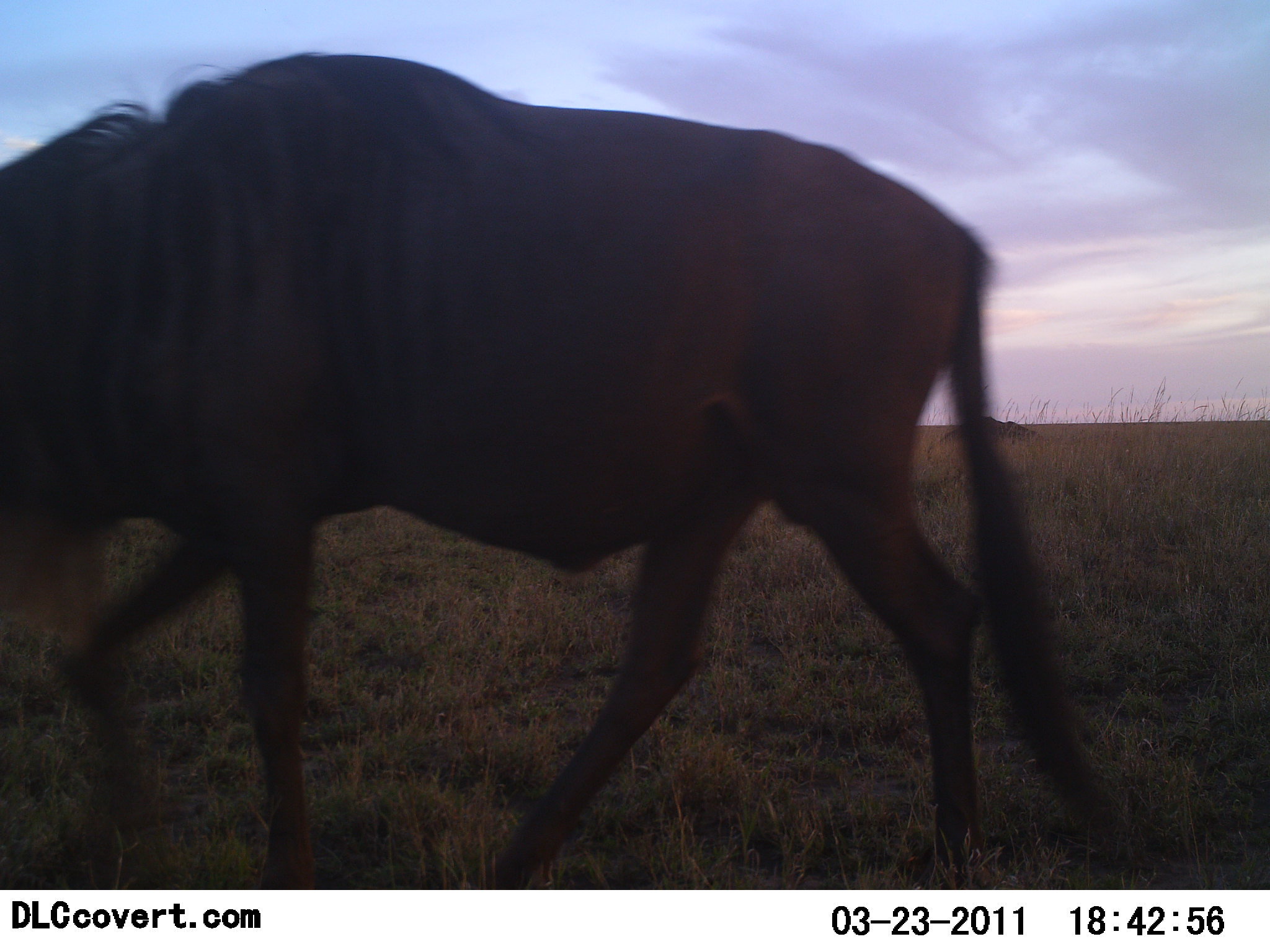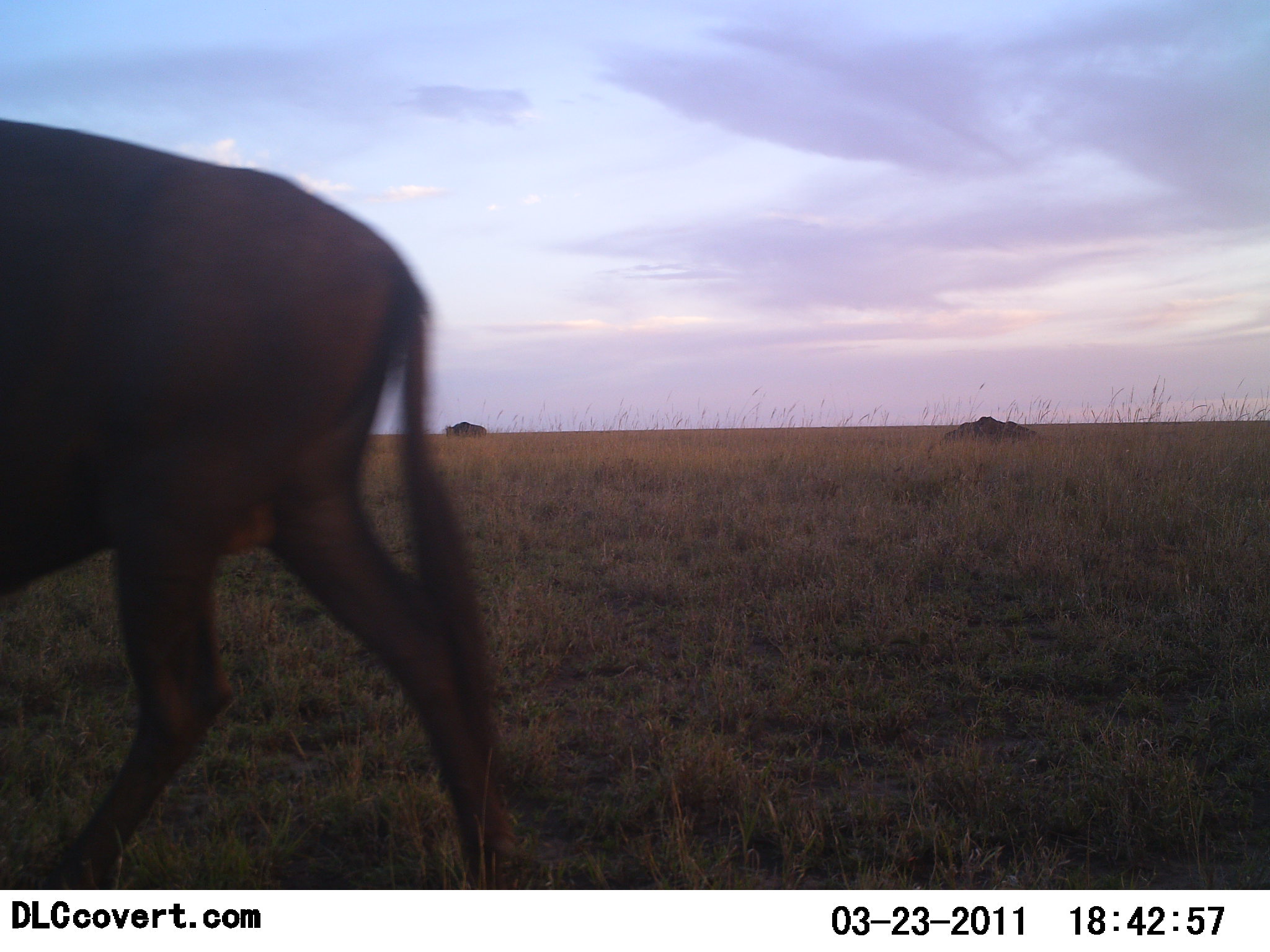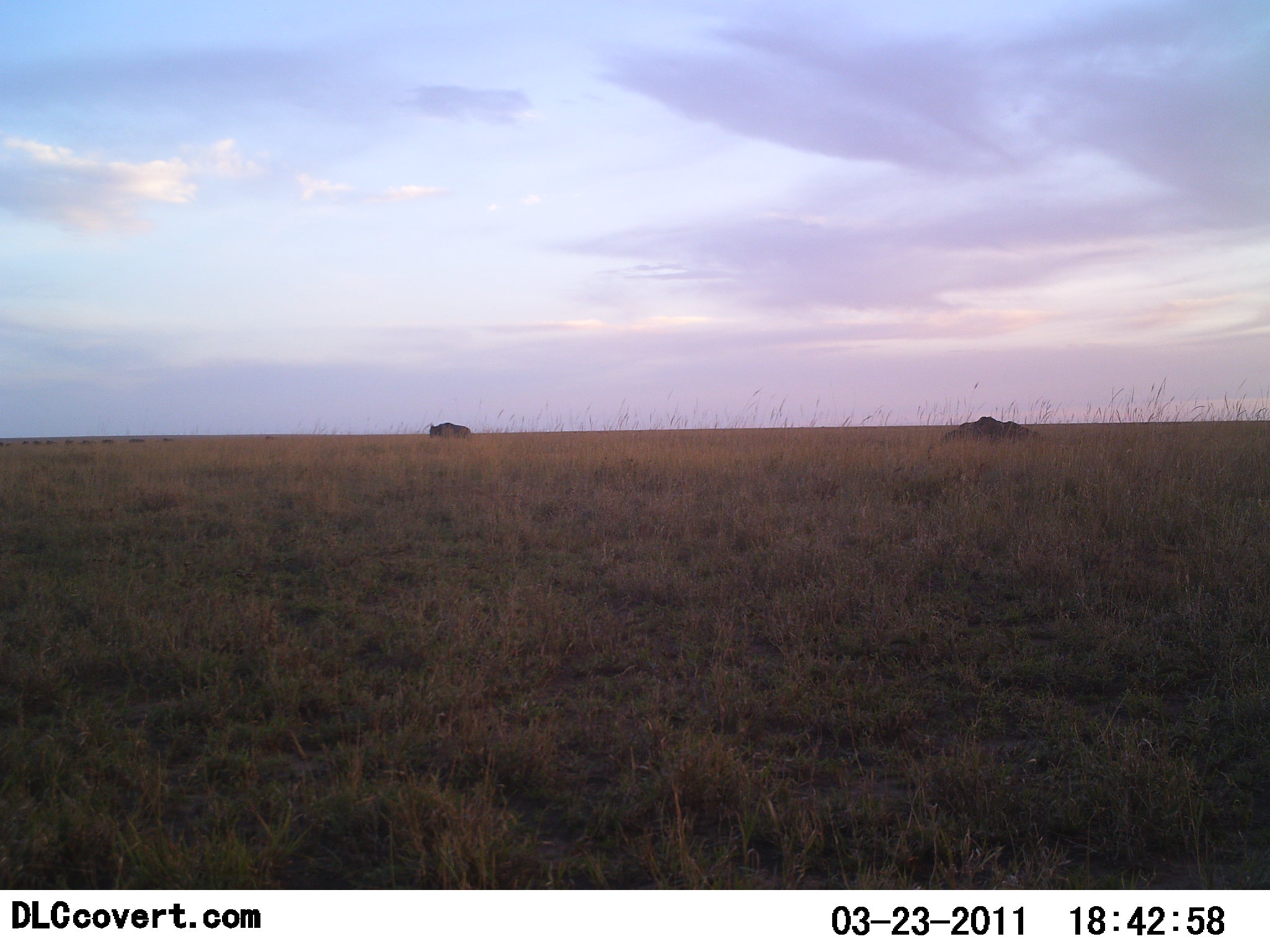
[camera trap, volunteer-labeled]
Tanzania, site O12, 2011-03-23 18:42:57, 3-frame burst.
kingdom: Animalia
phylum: Chordata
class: Mammalia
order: Artiodactyla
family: Bovidae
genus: Connochaetes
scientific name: Connochaetes taurinus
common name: blue wildebeest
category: wildebeest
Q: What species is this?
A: Wildebeest (blue wildebeest) (Connochaetes taurinus).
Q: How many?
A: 2.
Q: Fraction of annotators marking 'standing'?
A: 0%.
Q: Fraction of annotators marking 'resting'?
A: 9%.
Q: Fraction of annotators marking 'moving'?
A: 100%.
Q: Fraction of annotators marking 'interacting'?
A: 0%.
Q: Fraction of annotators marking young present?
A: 0%.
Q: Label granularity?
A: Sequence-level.